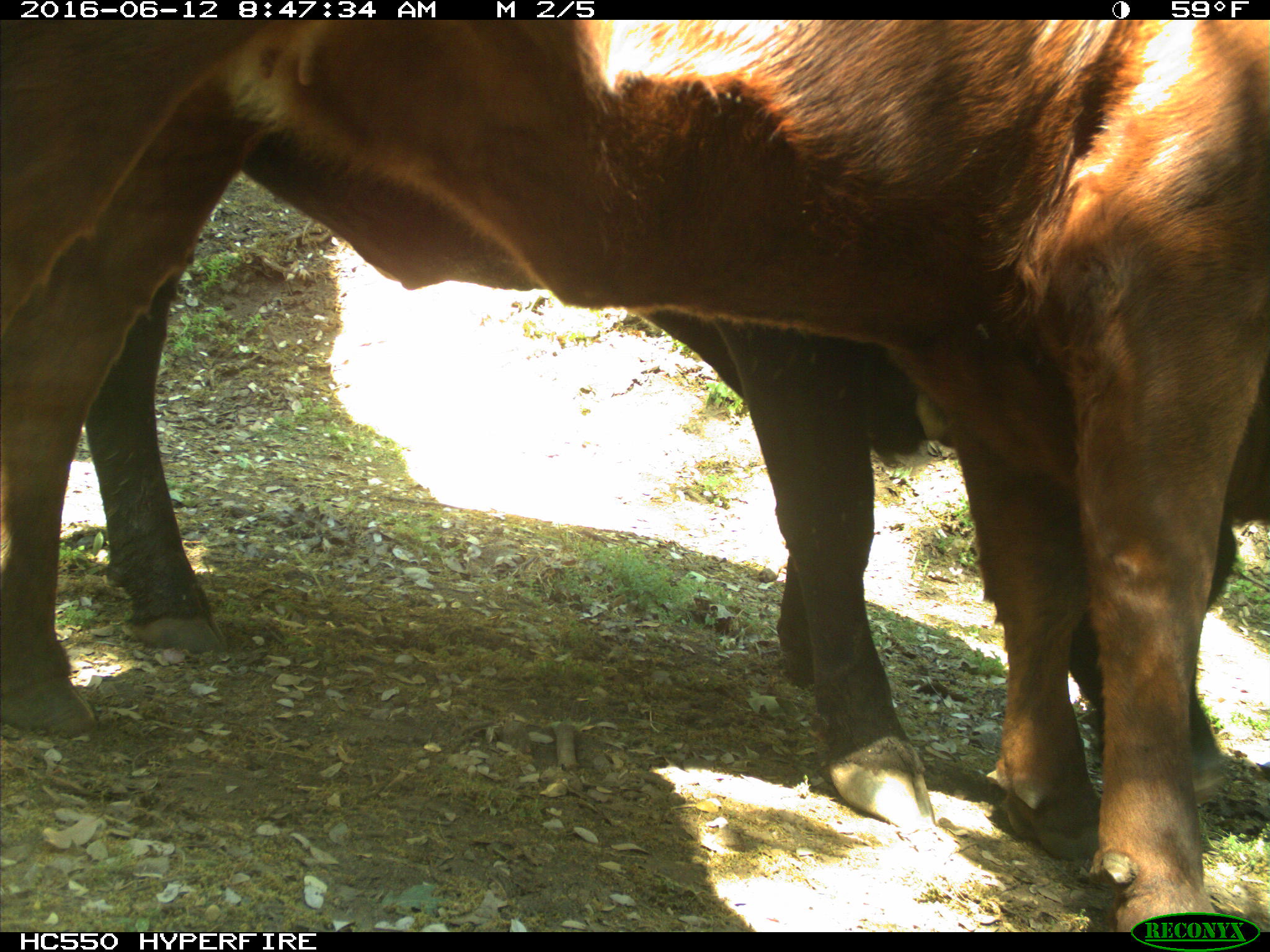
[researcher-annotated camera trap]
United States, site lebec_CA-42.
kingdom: Animalia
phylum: Chordata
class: Mammalia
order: Artiodactyla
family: Bovidae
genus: Bos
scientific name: Bos taurus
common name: domestic cow